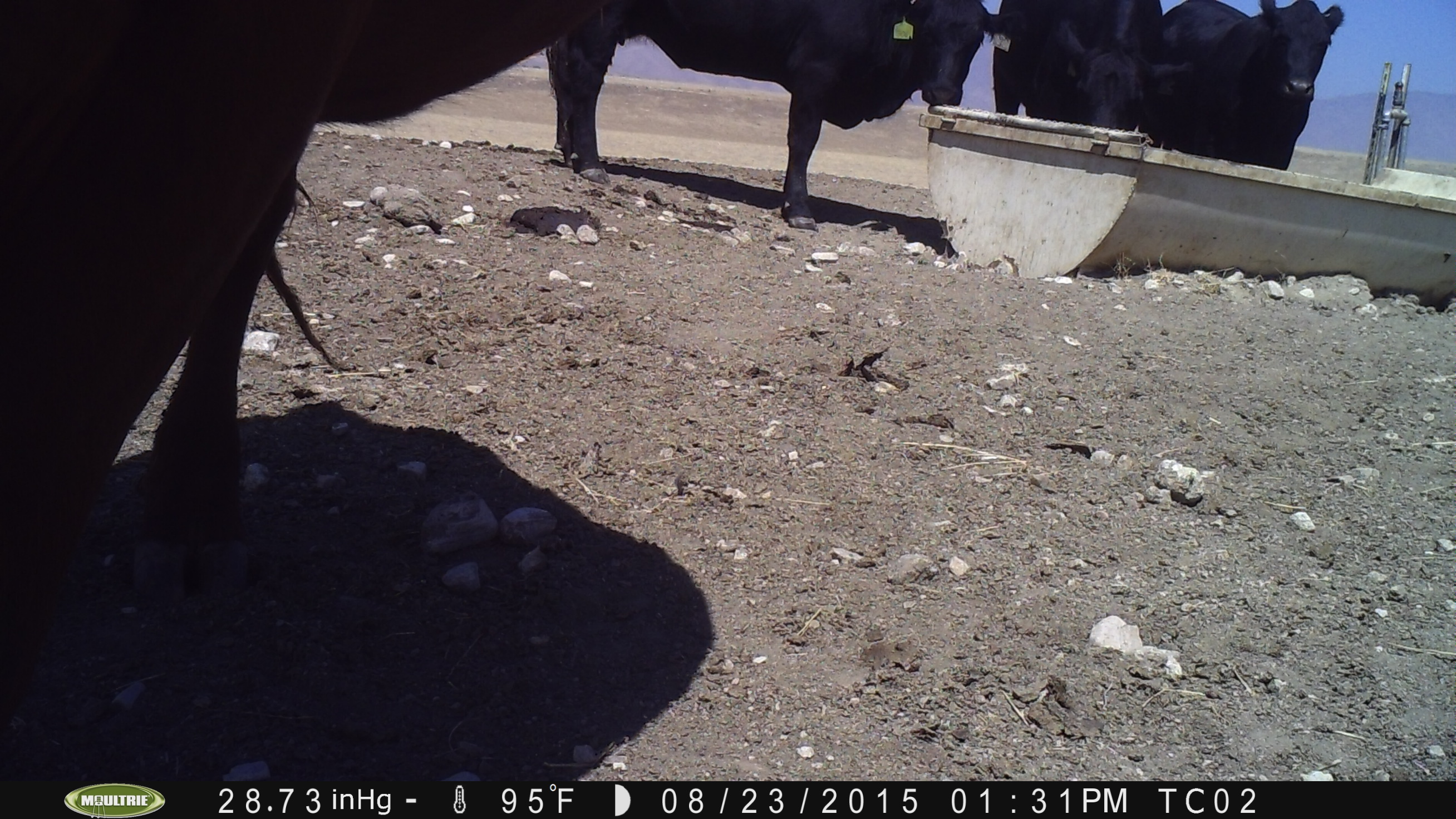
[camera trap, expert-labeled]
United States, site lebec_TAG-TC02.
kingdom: Animalia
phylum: Chordata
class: Mammalia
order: Artiodactyla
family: Bovidae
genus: Bos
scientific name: Bos taurus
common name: domestic cow